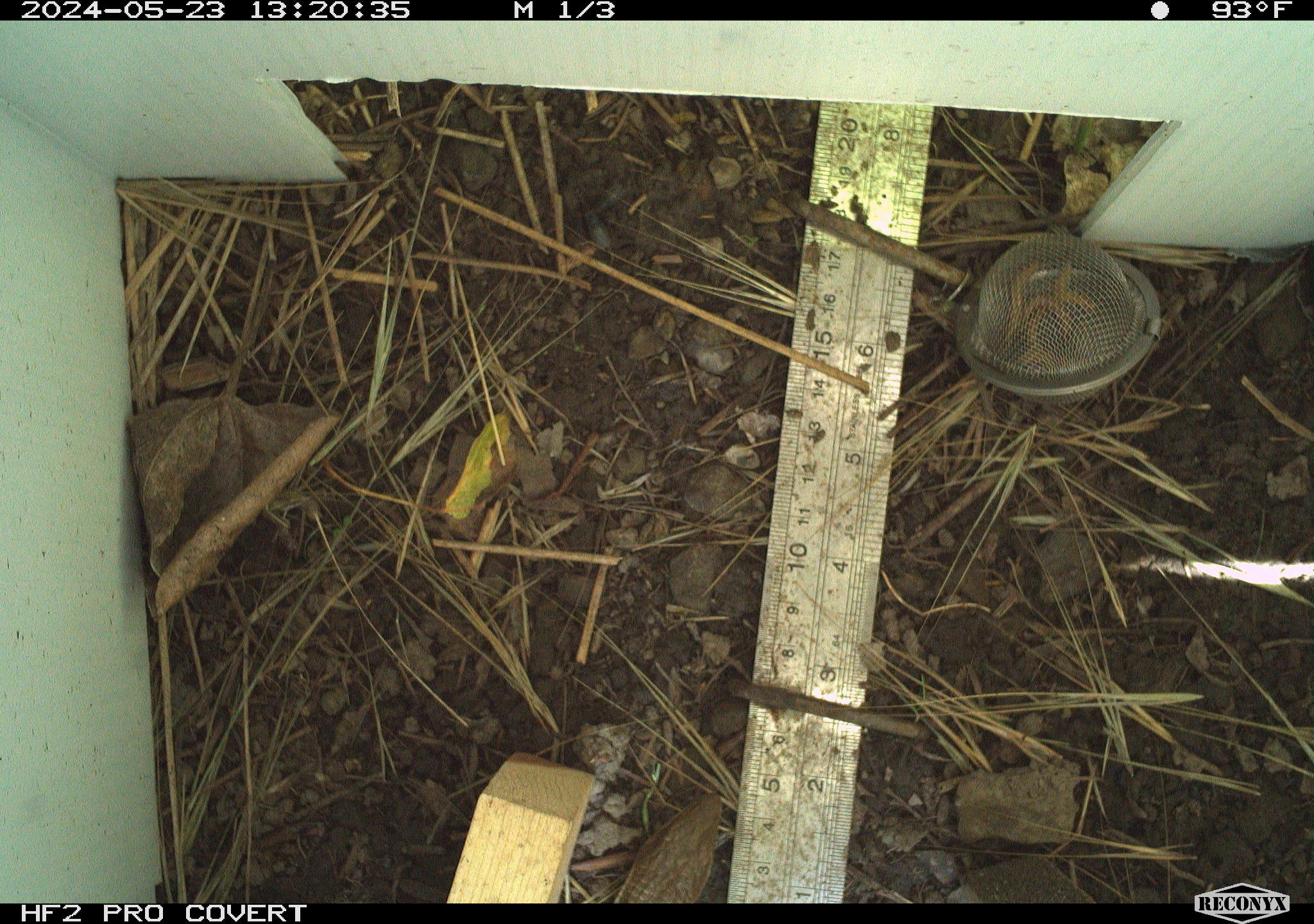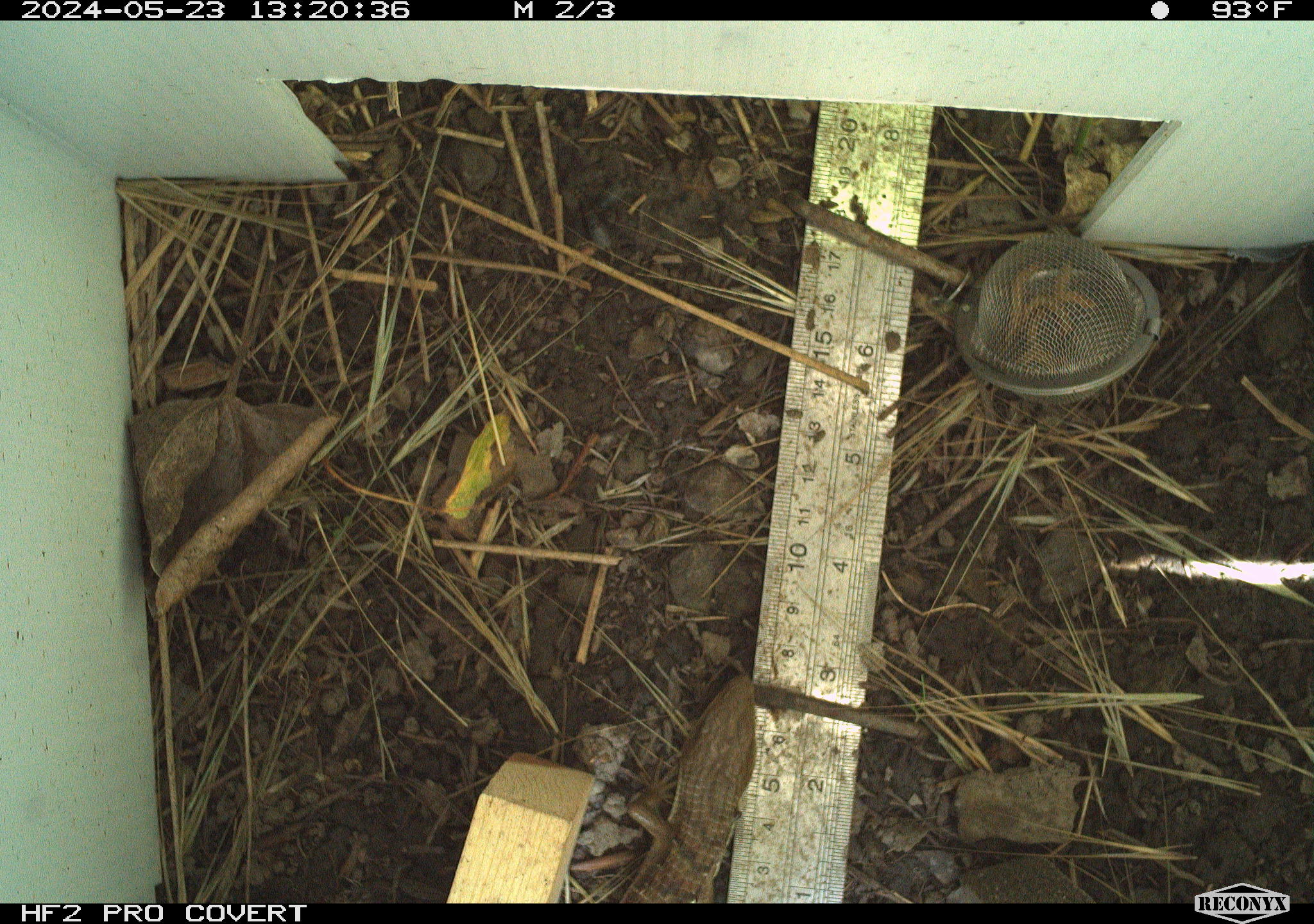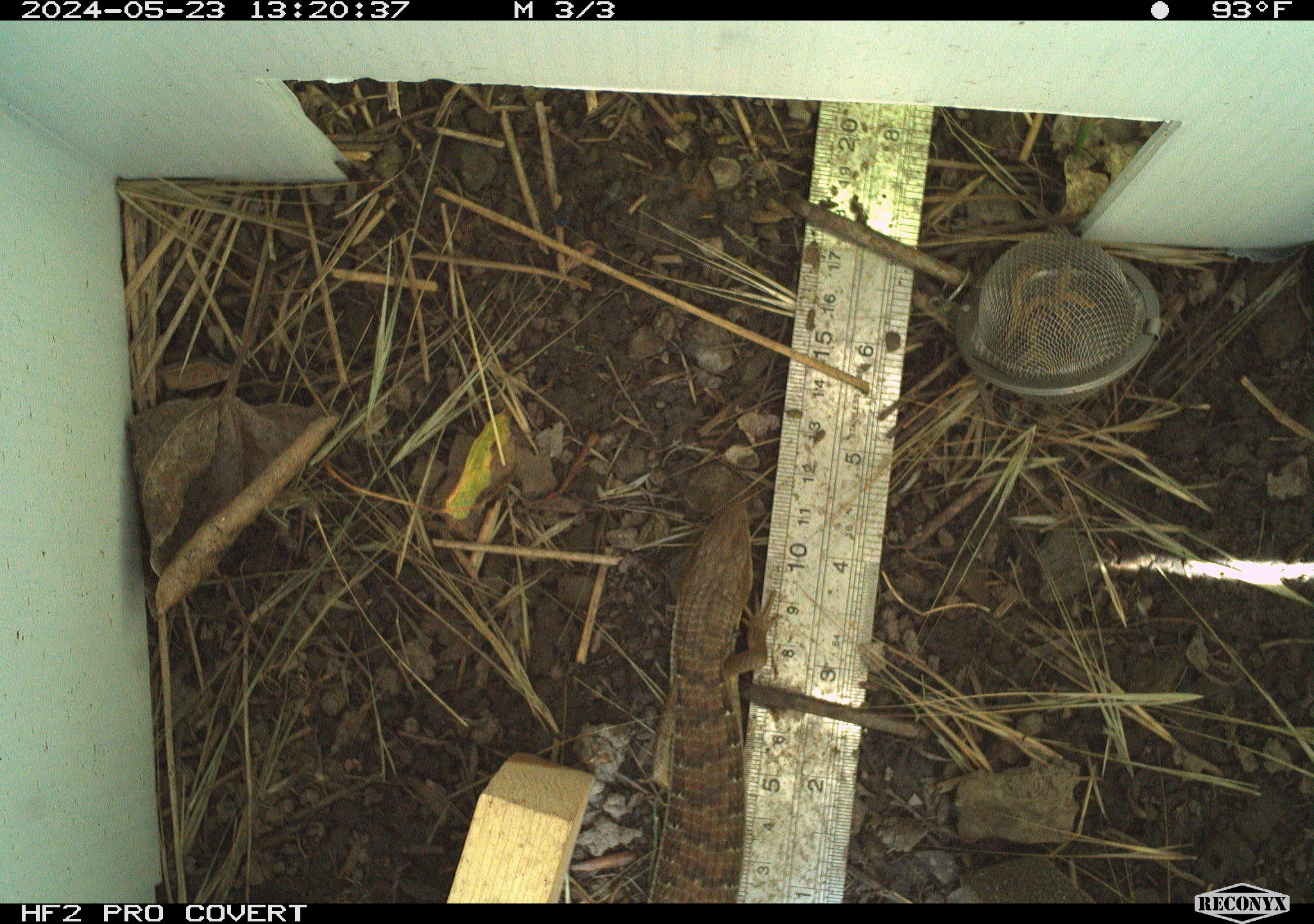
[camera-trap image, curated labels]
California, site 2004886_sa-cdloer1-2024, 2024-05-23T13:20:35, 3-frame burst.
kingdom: Animalia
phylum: Chordata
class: Reptilia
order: Squamata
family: Anguidae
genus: Elgaria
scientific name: Elgaria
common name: alligator lizards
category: elgaria species